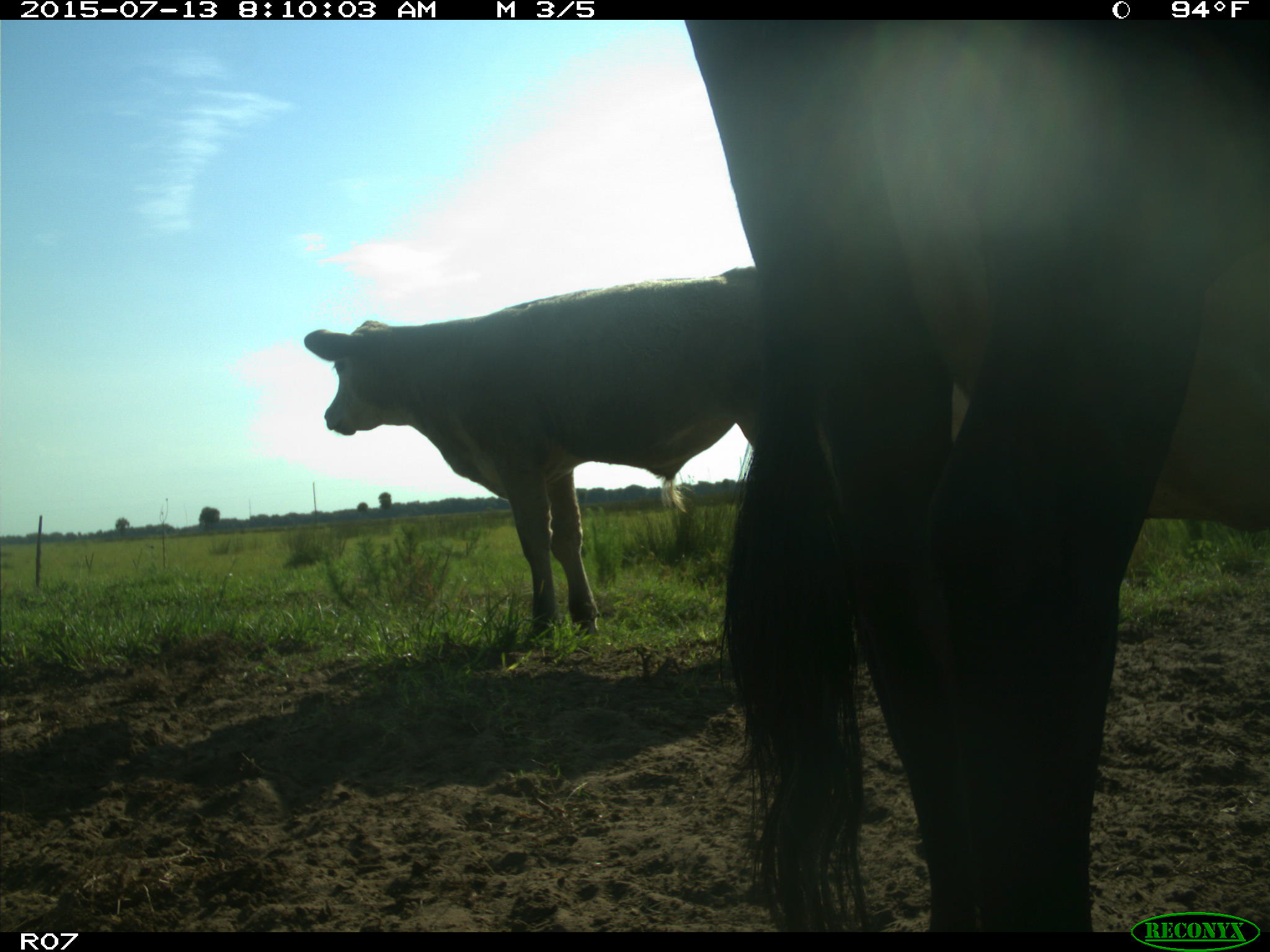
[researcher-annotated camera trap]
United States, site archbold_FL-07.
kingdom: Animalia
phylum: Chordata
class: Mammalia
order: Artiodactyla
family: Bovidae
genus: Bos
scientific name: Bos taurus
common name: domestic cow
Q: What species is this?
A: Bos taurus (domestic cow).